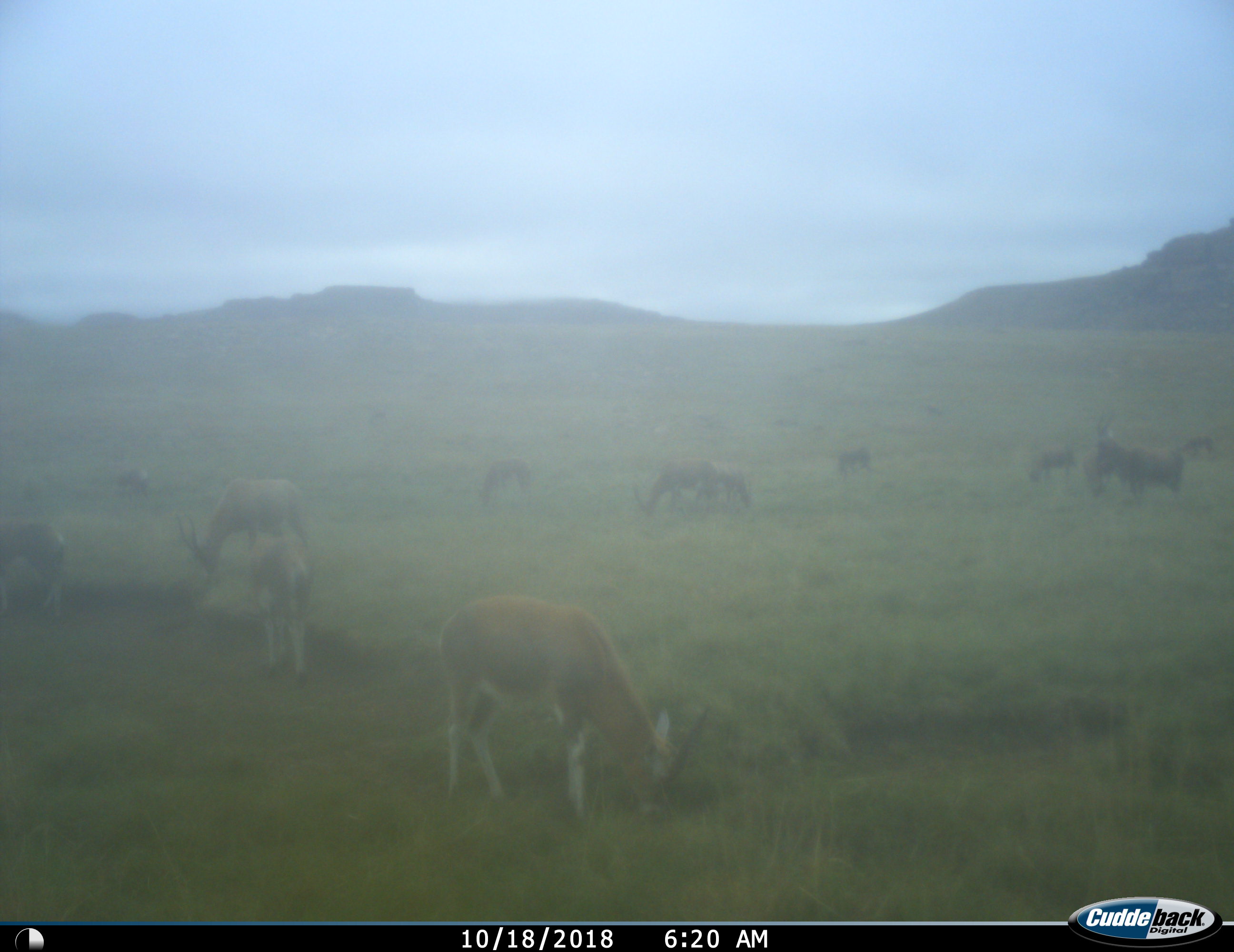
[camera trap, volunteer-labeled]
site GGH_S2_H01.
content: unidentified animal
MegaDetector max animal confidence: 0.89